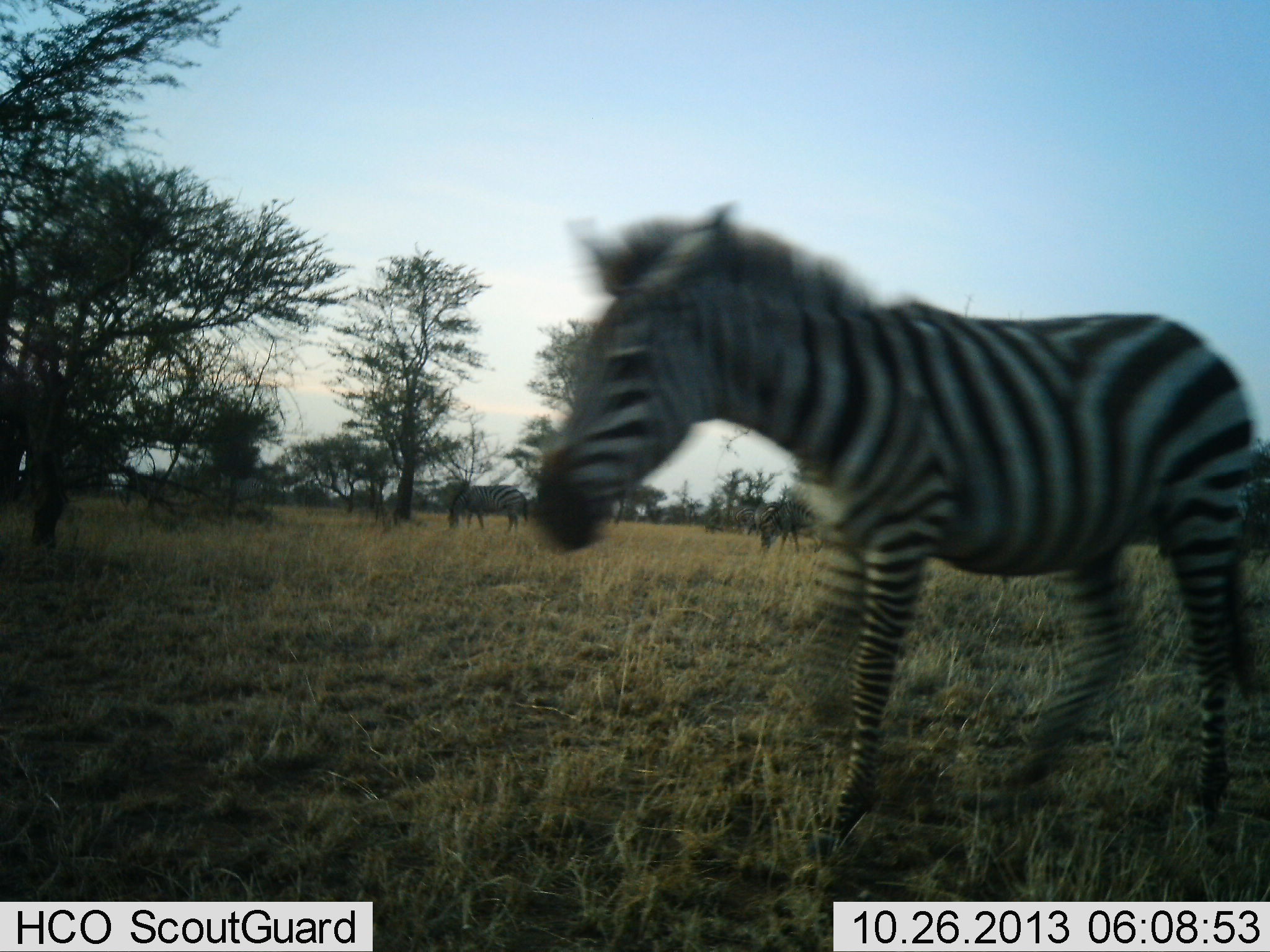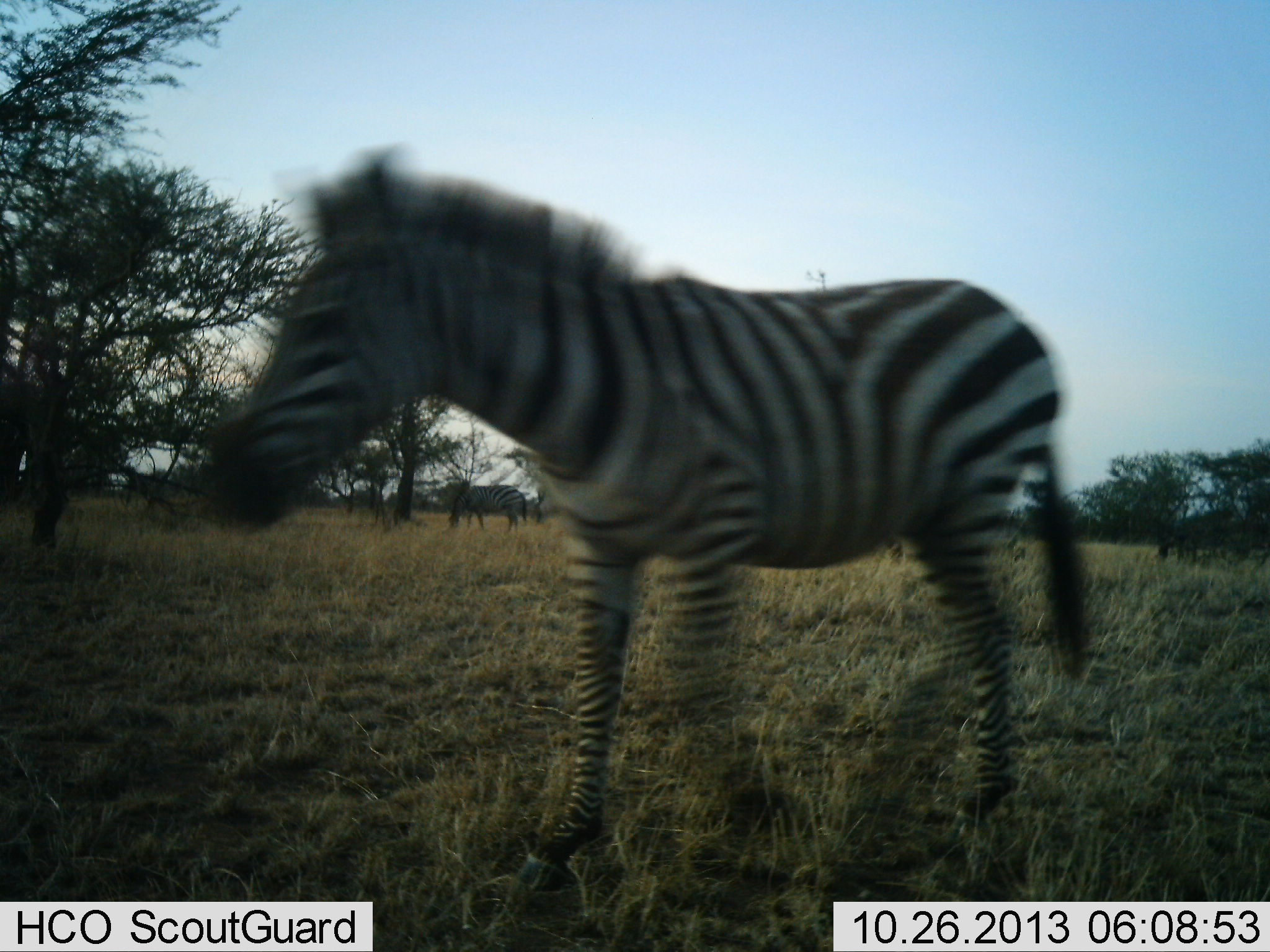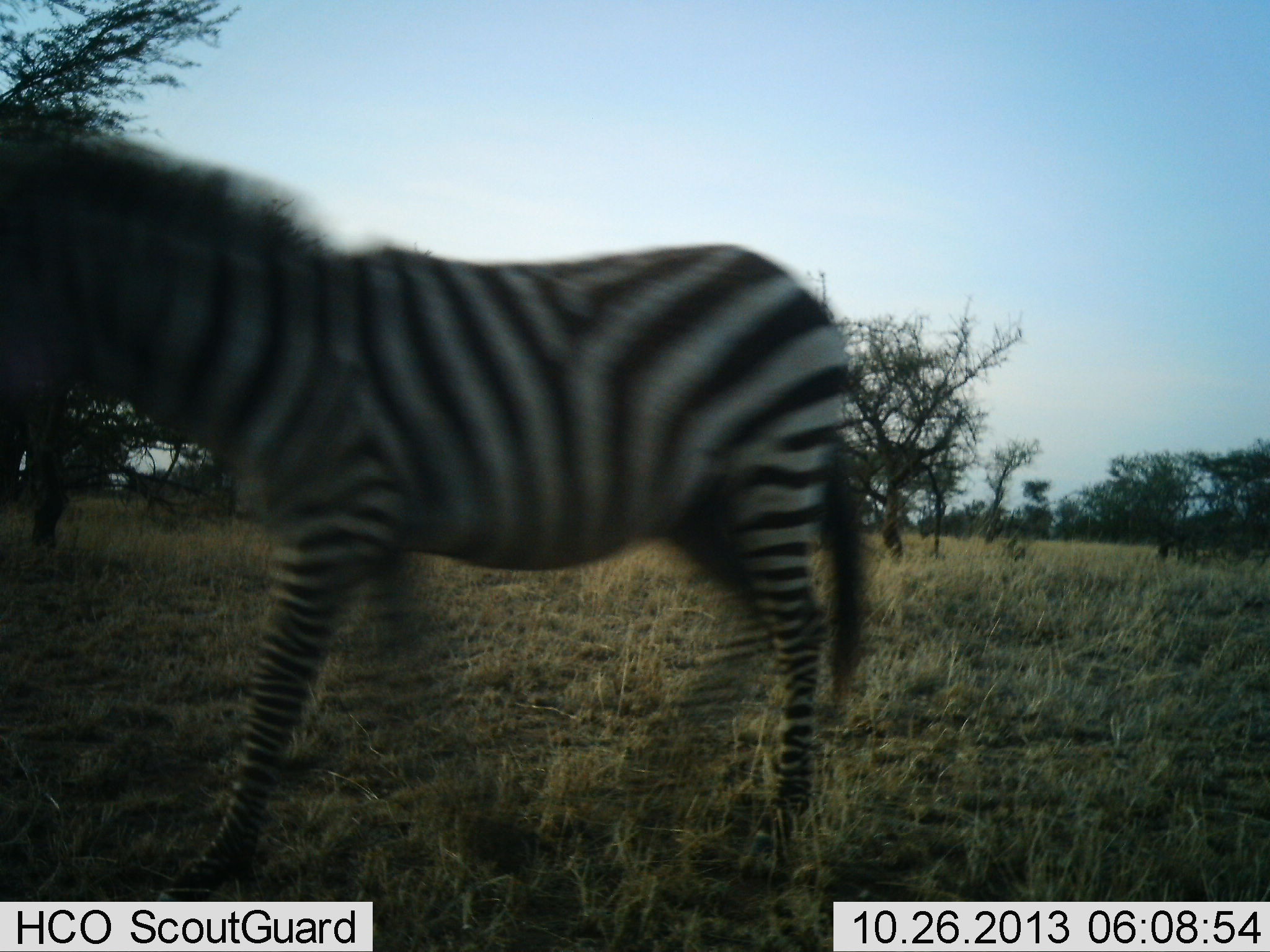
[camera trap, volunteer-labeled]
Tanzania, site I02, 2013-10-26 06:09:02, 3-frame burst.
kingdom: Animalia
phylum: Chordata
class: Mammalia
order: Perissodactyla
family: Equidae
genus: Equus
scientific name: Equus quagga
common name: plains zebra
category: zebra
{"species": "zebra (plains zebra) (Equus quagga)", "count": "1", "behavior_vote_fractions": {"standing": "16%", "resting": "0%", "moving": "93%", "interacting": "0%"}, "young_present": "2%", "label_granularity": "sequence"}